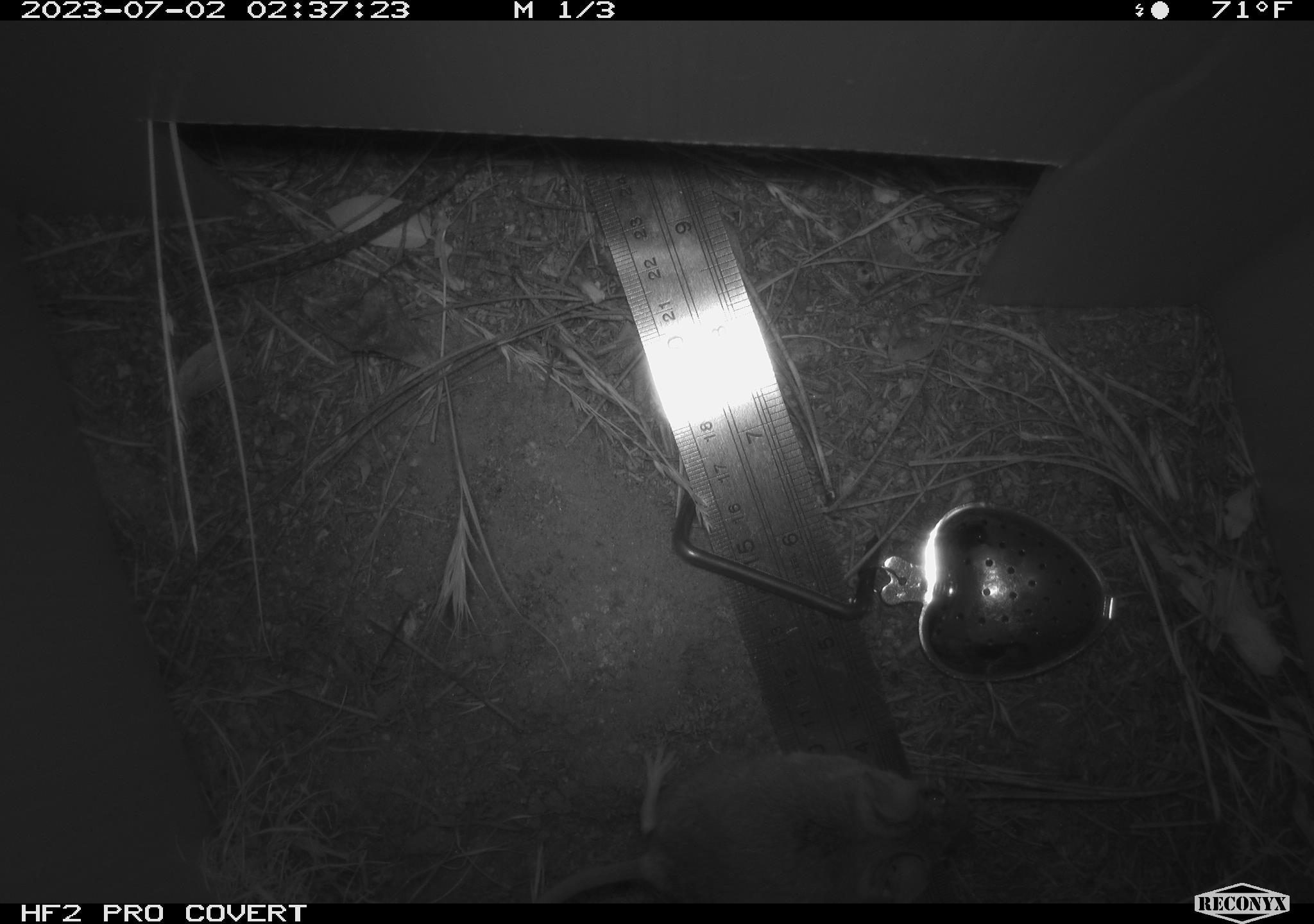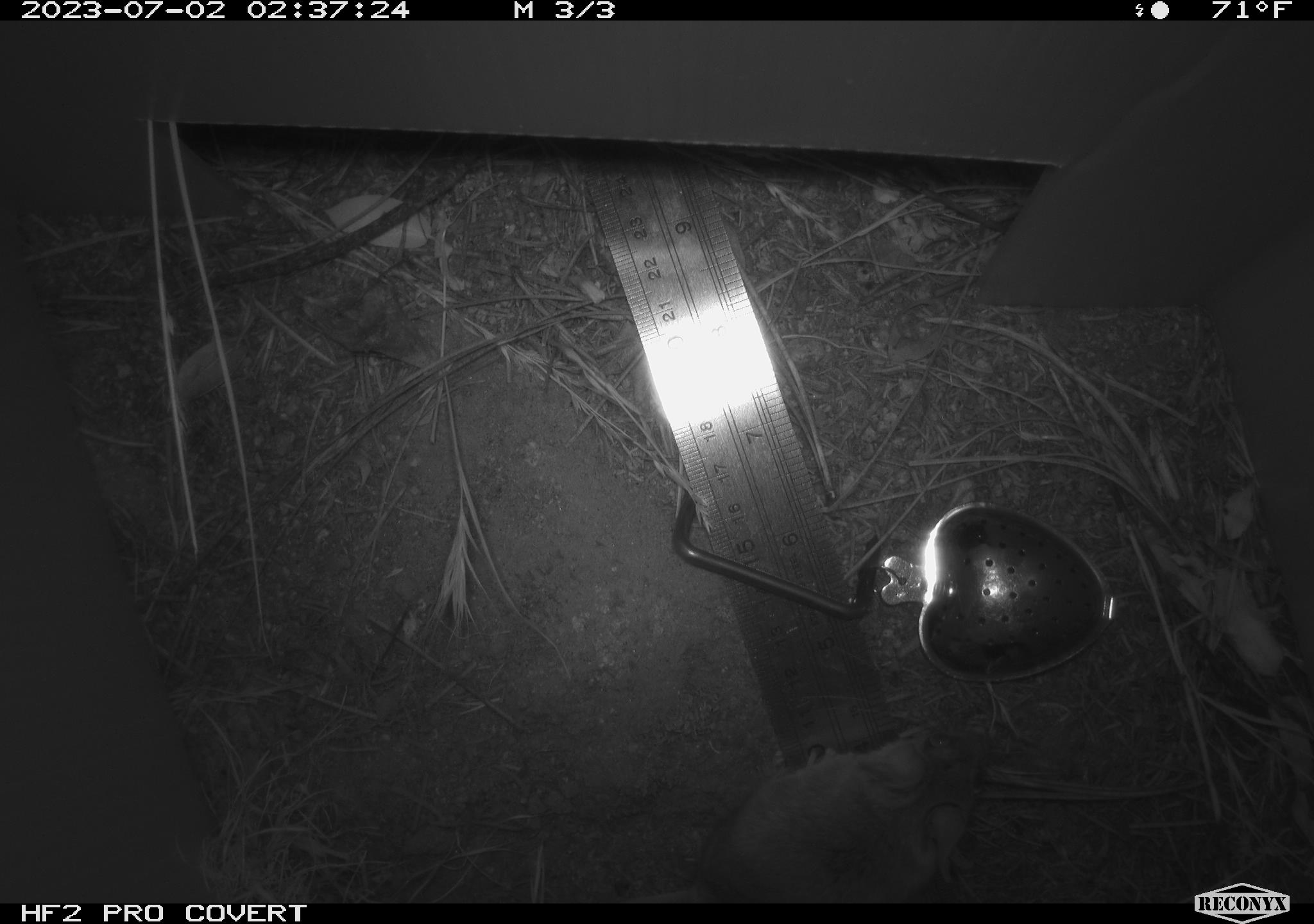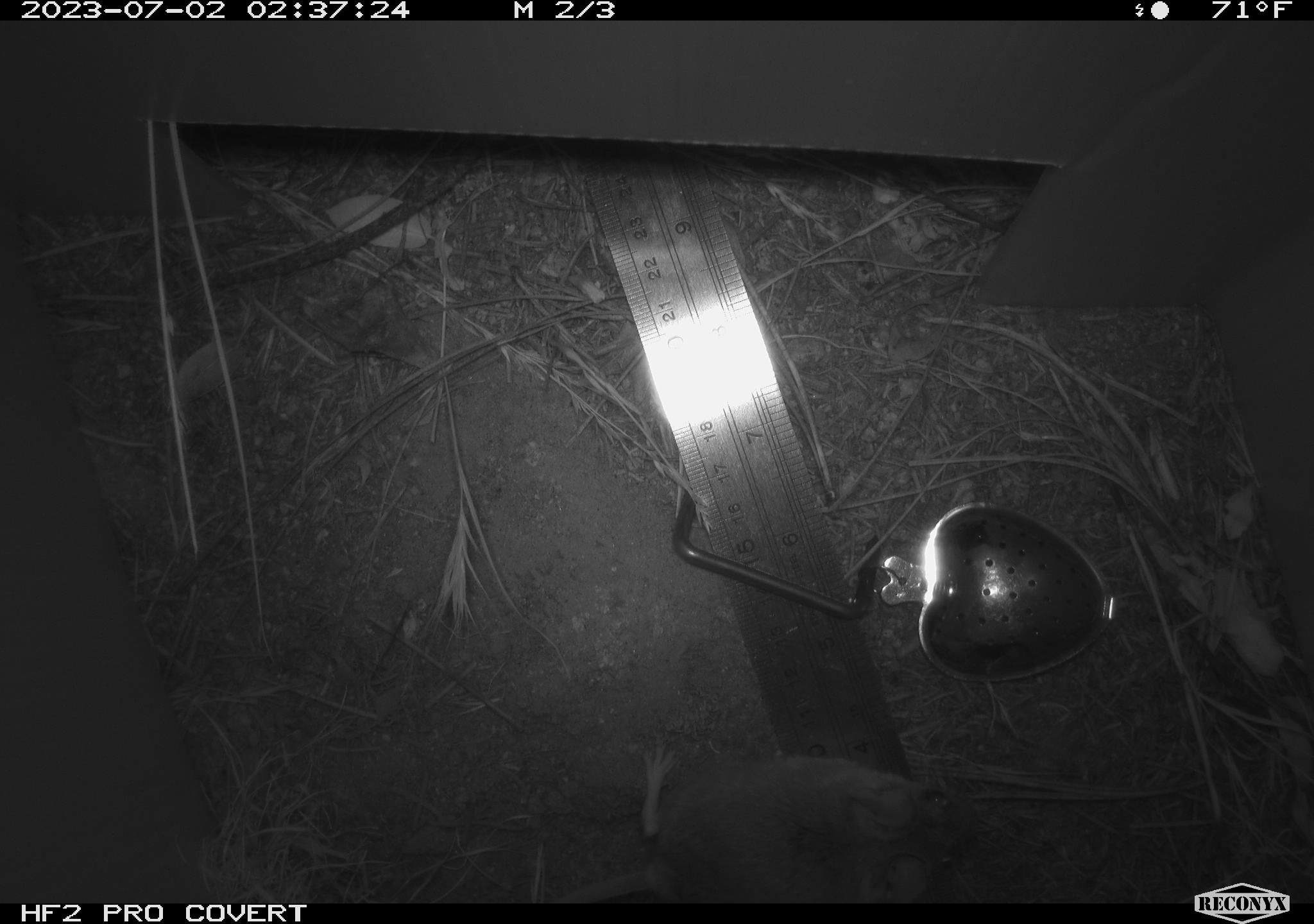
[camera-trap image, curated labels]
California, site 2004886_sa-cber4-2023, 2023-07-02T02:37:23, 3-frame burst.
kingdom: Animalia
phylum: Chordata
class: Mammalia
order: Rodentia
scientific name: Rodentia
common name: mouse species